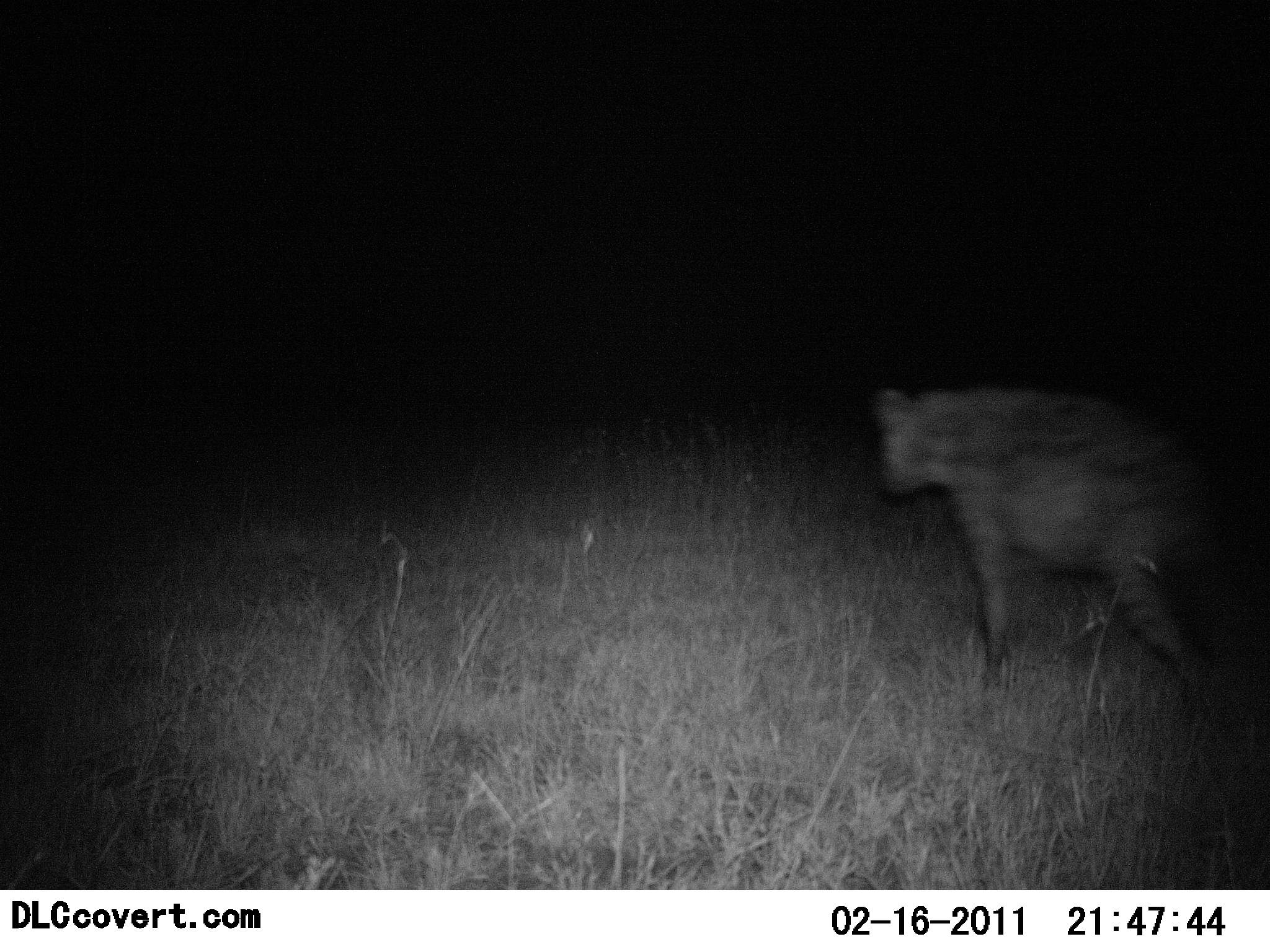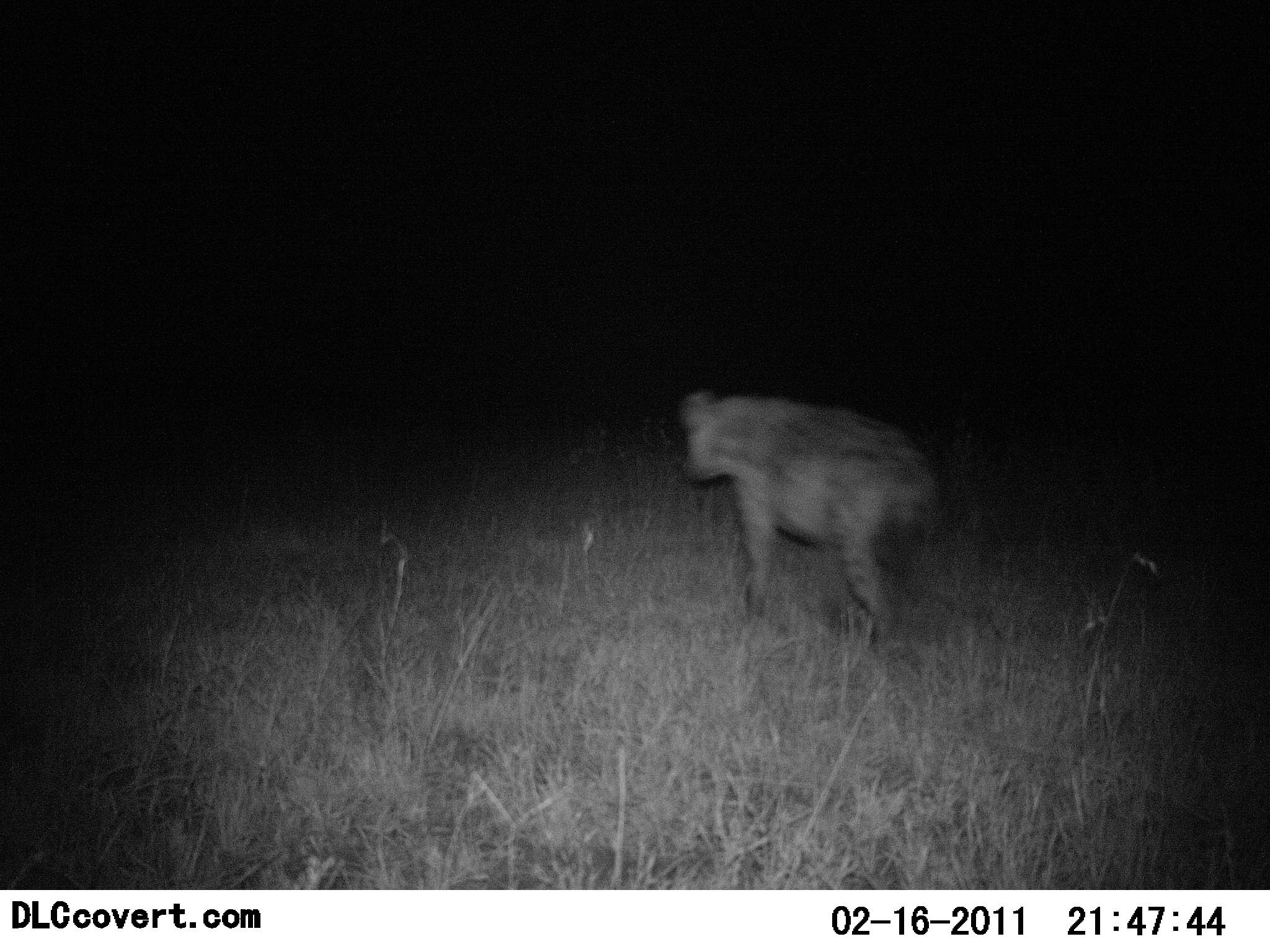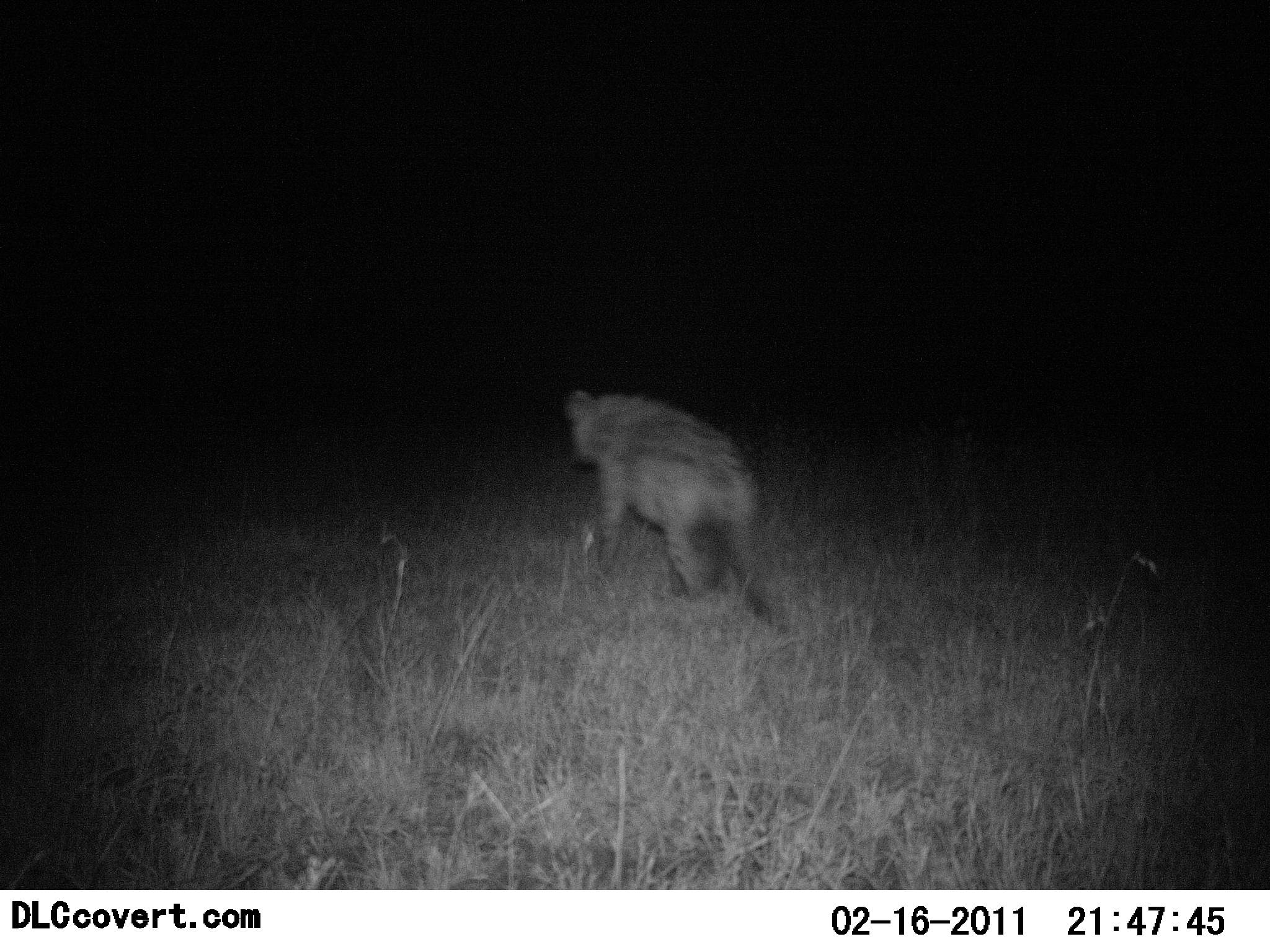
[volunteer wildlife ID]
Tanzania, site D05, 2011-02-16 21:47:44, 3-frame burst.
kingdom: Animalia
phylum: Chordata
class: Mammalia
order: Carnivora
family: Hyaenidae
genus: Crocuta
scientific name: Crocuta crocuta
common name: spotted hyena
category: hyenaspotted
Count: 1.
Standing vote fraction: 0%.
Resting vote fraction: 0%.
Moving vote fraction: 100%.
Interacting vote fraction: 0%.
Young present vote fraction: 0%.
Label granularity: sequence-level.